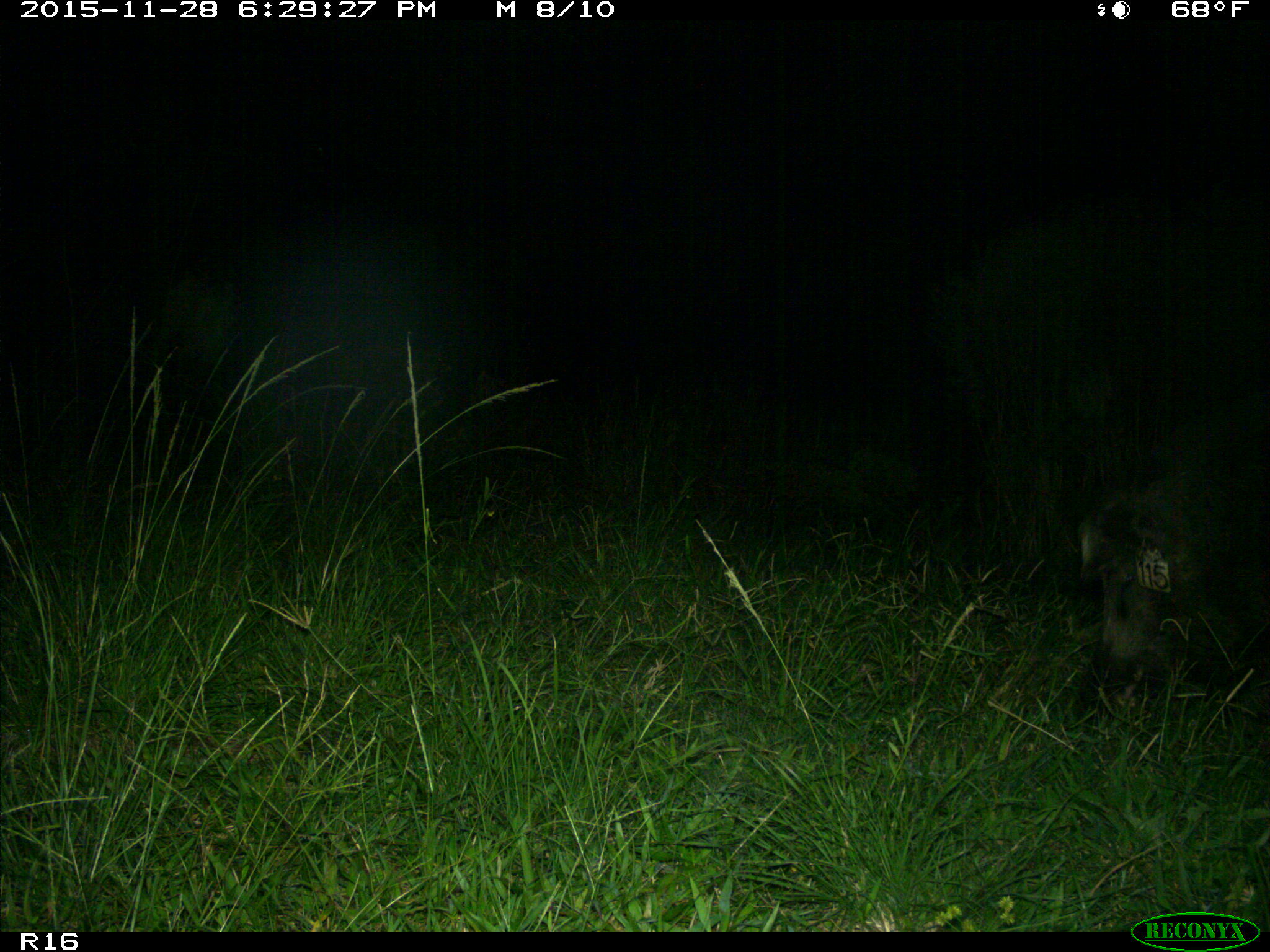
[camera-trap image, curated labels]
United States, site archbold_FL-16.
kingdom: Animalia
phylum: Chordata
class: Mammalia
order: Artiodactyla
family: Suidae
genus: Sus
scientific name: Sus scrofa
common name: wild boar